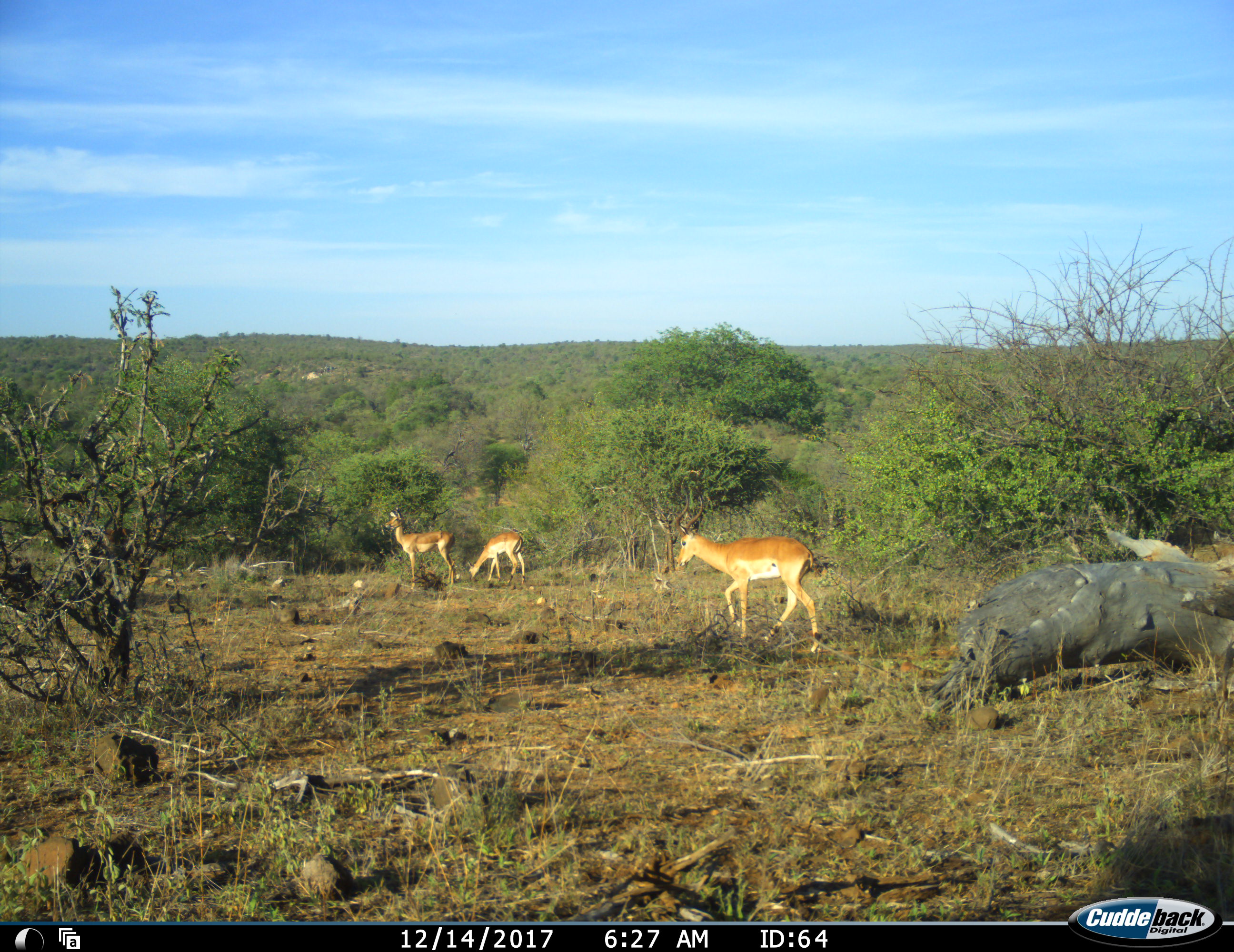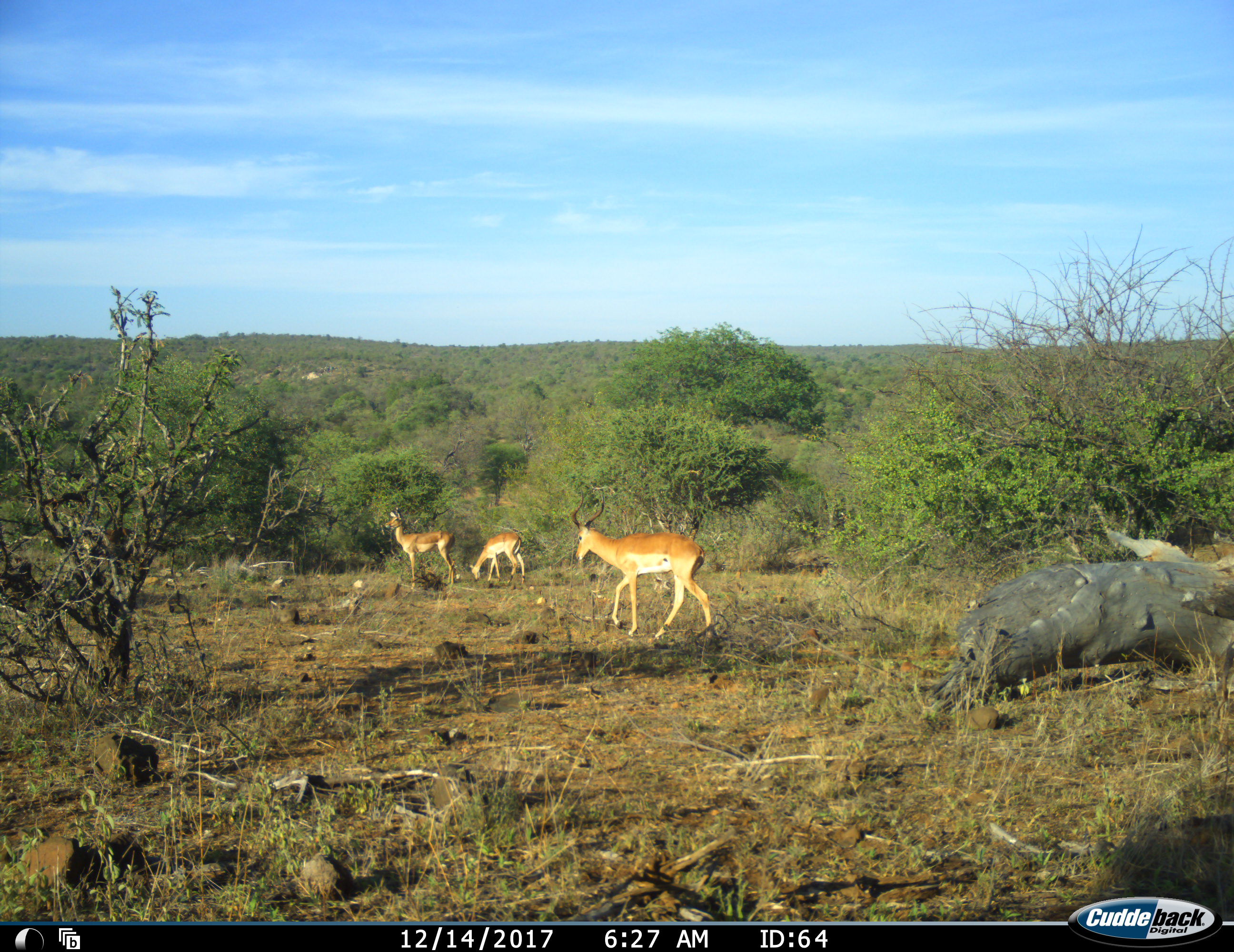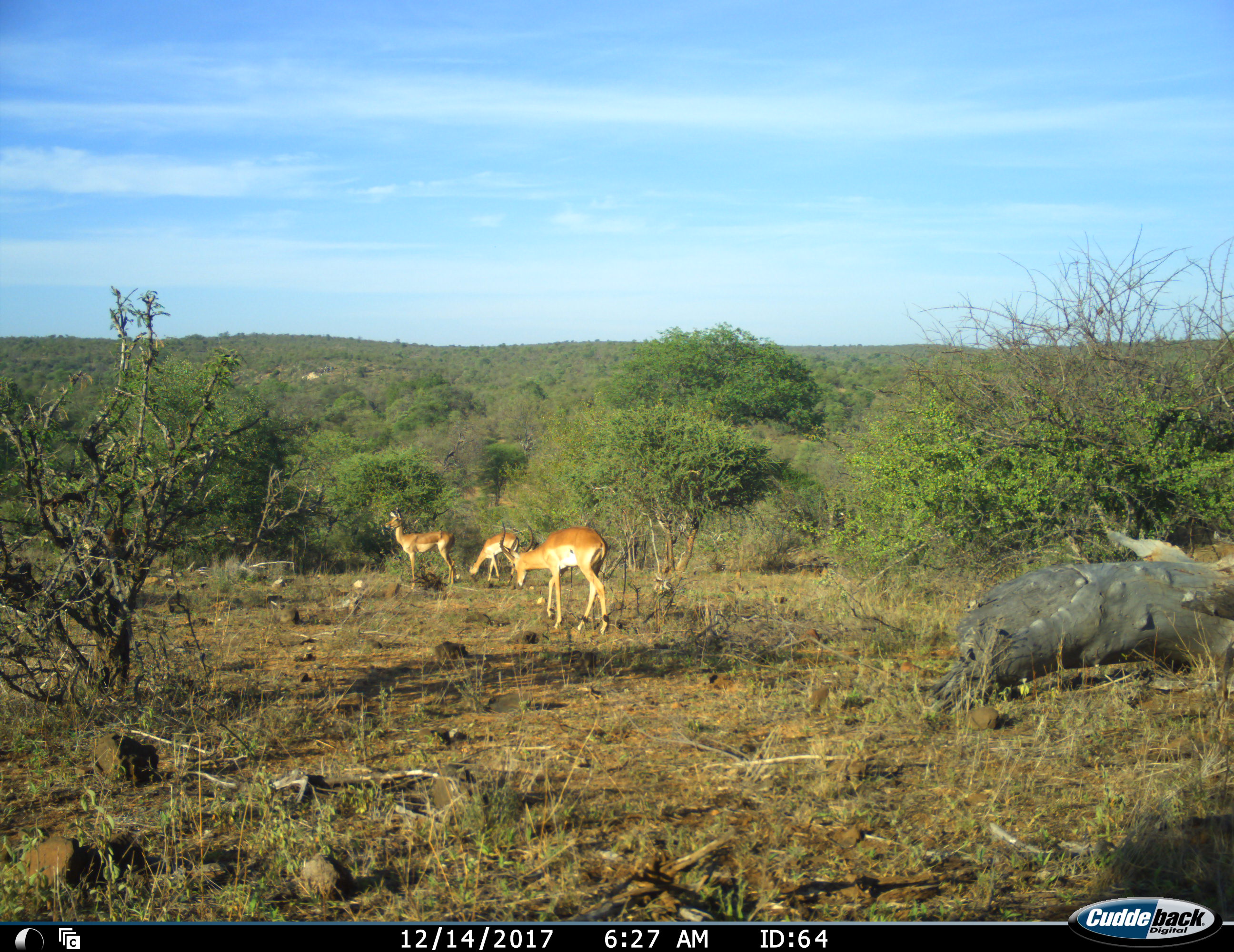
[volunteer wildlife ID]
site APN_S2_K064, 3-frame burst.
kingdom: Animalia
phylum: Chordata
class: Mammalia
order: Artiodactyla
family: Bovidae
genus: Aepyceros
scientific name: Aepyceros melampus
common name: impala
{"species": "impala (Aepyceros melampus)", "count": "3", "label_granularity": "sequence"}